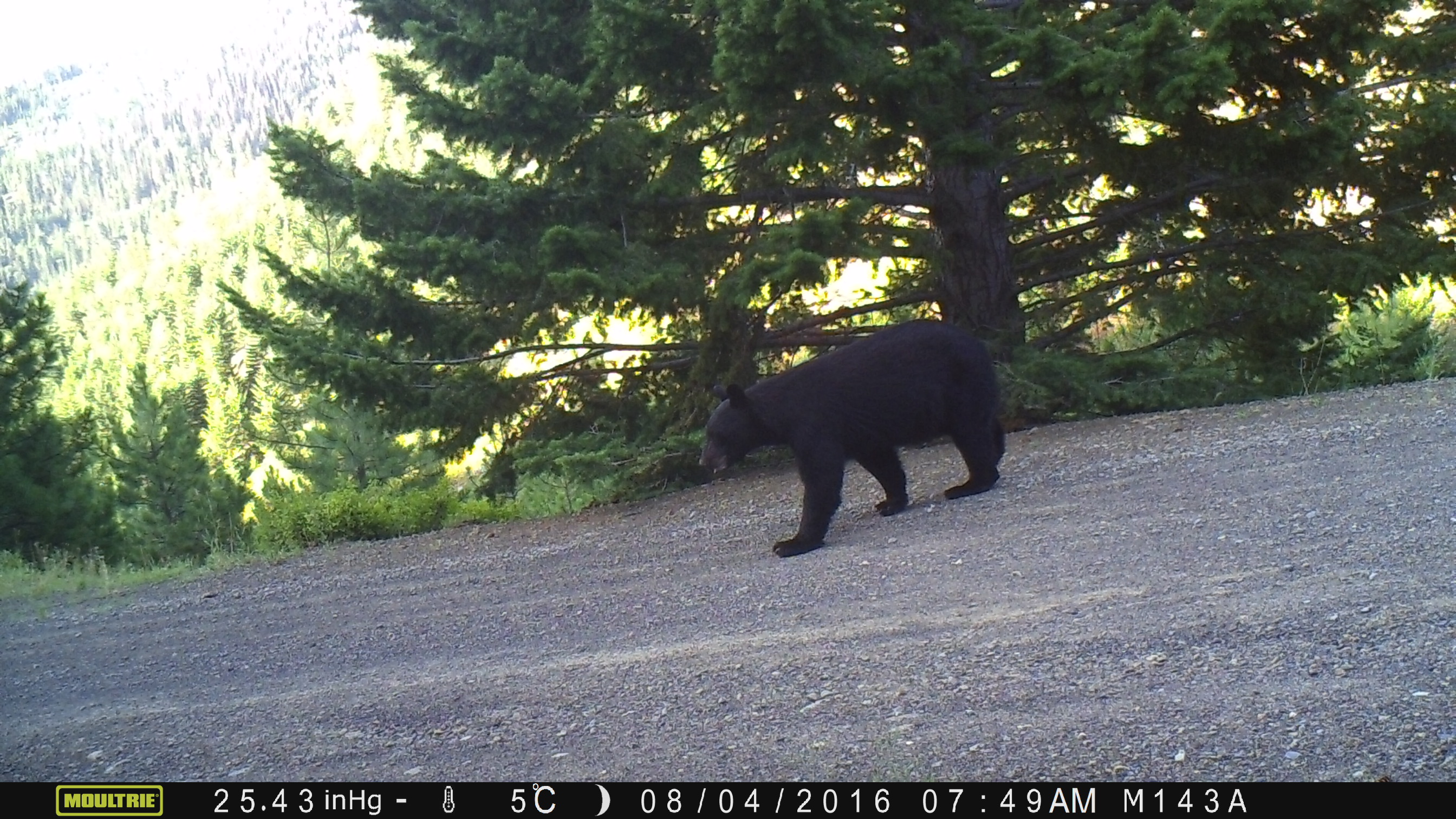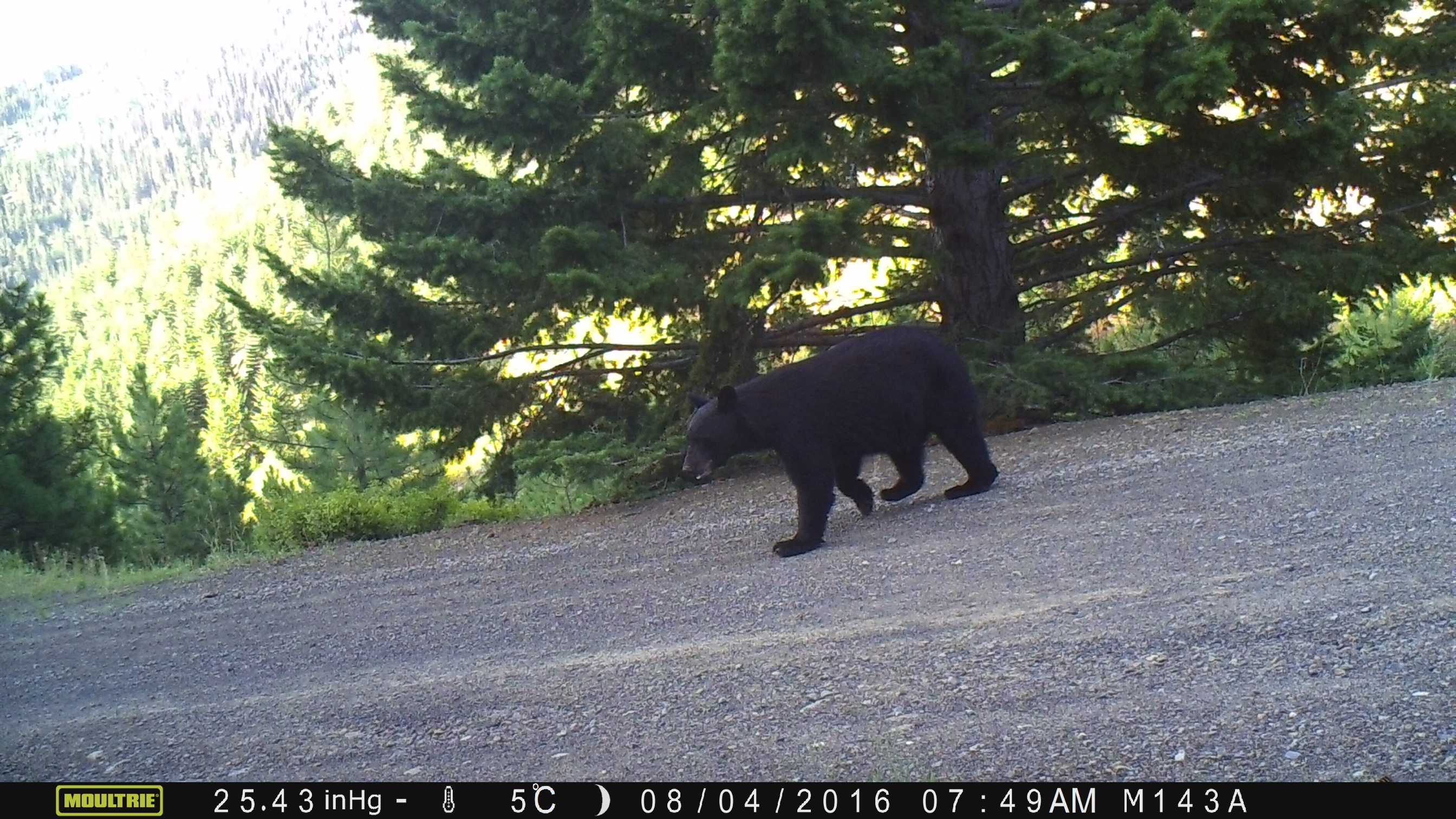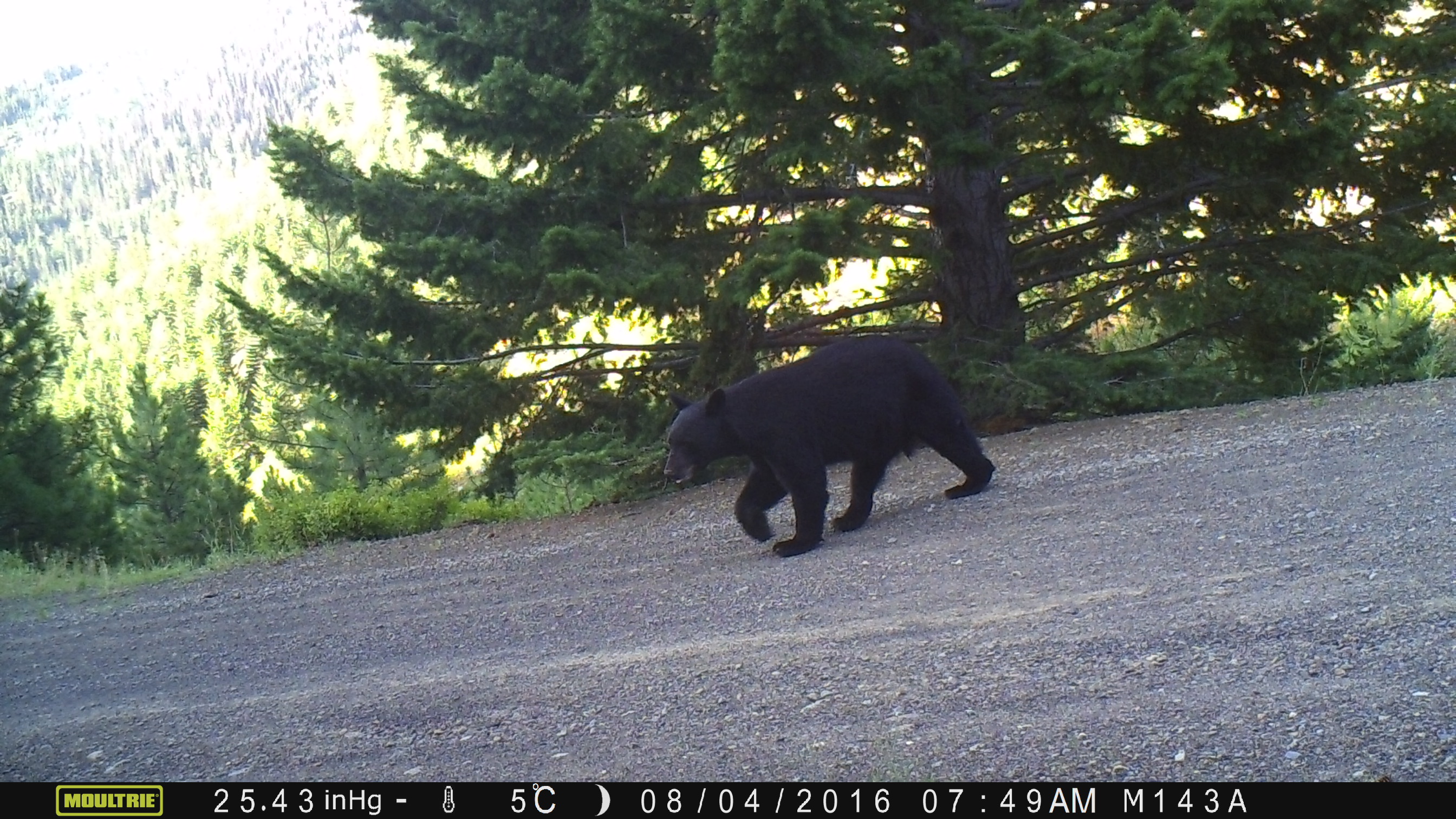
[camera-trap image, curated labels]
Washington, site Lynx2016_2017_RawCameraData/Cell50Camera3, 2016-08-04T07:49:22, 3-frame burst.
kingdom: Animalia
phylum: Chordata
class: Mammalia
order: Carnivora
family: Ursidae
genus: Ursus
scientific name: Ursus americanus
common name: american black bear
Ursus americanus (american black bear). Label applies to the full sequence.